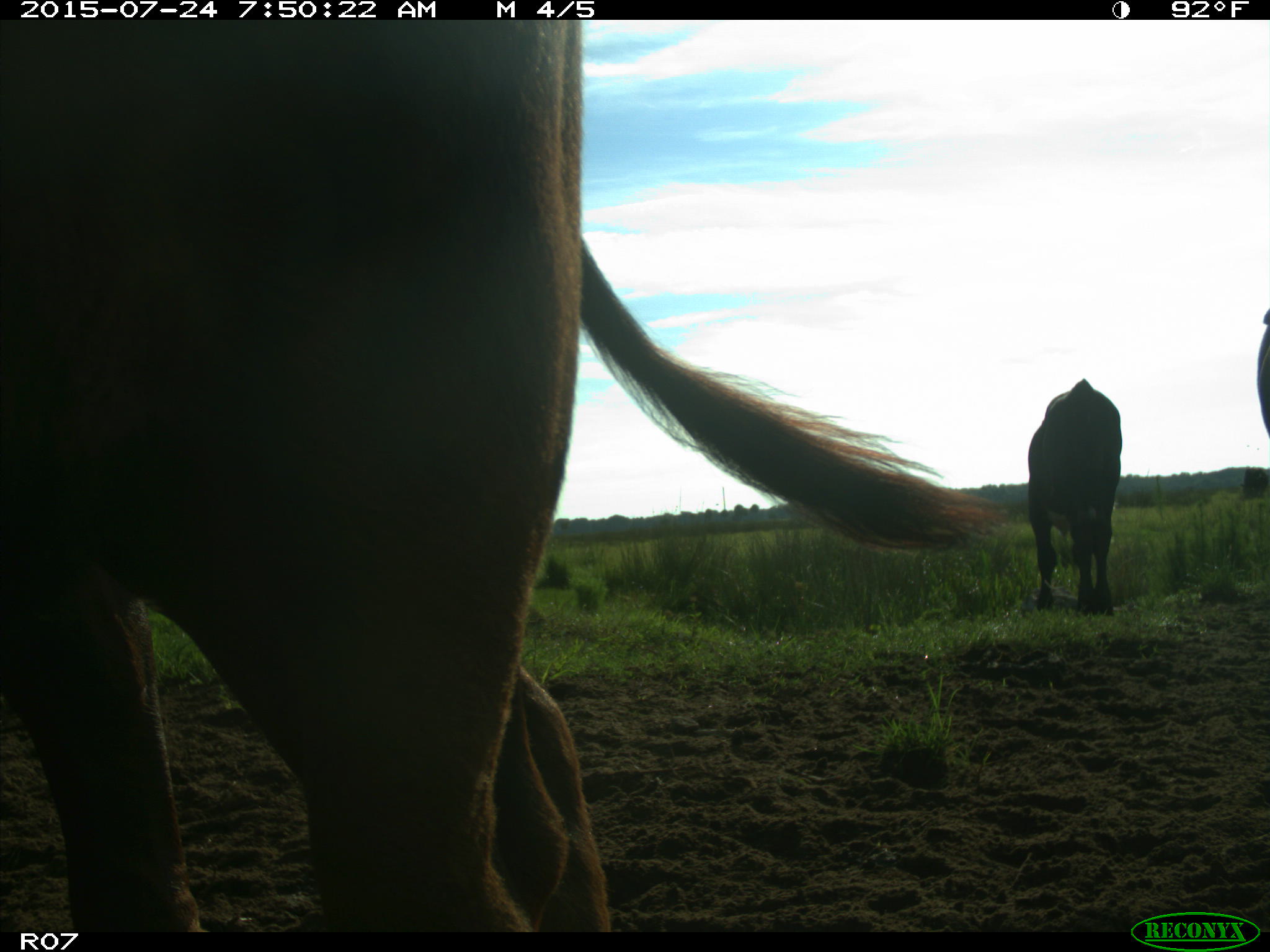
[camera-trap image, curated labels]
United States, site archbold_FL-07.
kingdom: Animalia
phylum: Chordata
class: Mammalia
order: Artiodactyla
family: Bovidae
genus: Bos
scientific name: Bos taurus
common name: domestic cow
Bos taurus (domestic cow).